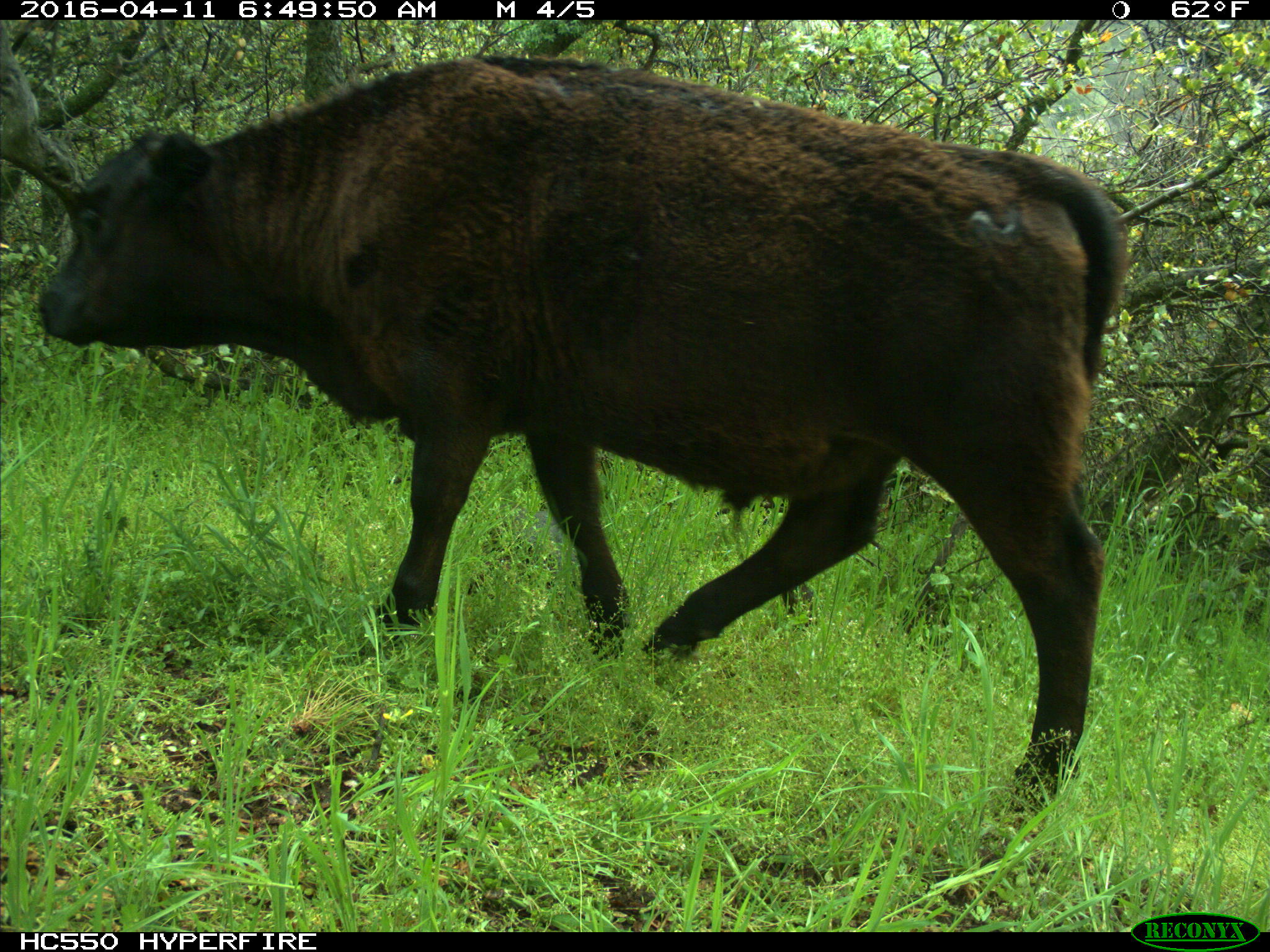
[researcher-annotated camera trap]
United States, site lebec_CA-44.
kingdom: Animalia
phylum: Chordata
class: Mammalia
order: Artiodactyla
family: Bovidae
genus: Bos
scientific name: Bos taurus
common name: domestic cow